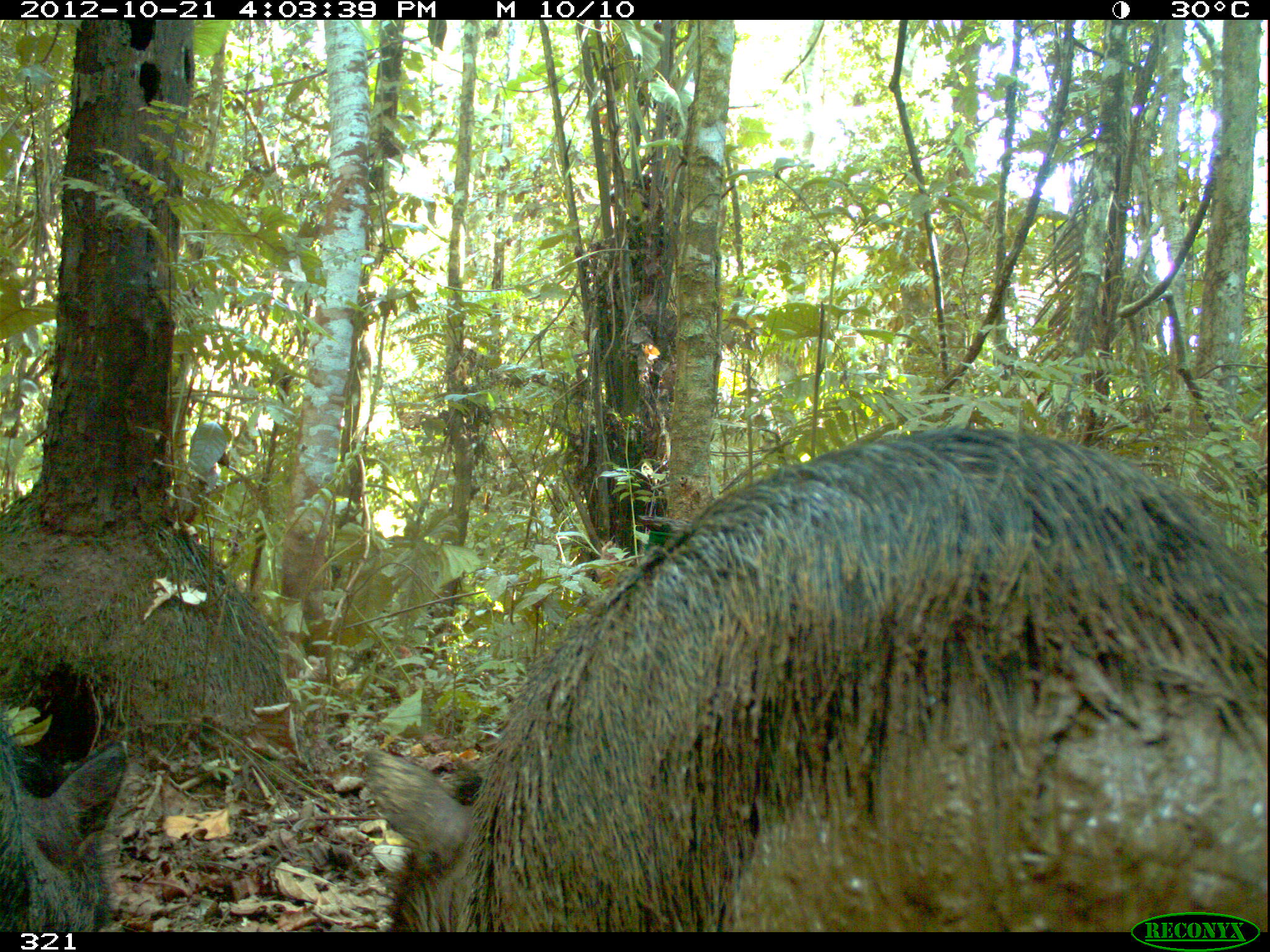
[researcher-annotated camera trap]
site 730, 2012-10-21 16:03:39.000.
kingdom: Animalia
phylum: Chordata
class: Mammalia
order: Artiodactyla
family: Tayassuidae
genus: Tayassu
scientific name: Tayassu pecari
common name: white-lipped peccary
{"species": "Tayassu pecari (white-lipped peccary)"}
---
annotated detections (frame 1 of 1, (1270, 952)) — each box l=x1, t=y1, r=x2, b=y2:
tayassu pecari: l=361, t=424, r=1266, b=932; l=0, t=698, r=127, b=932